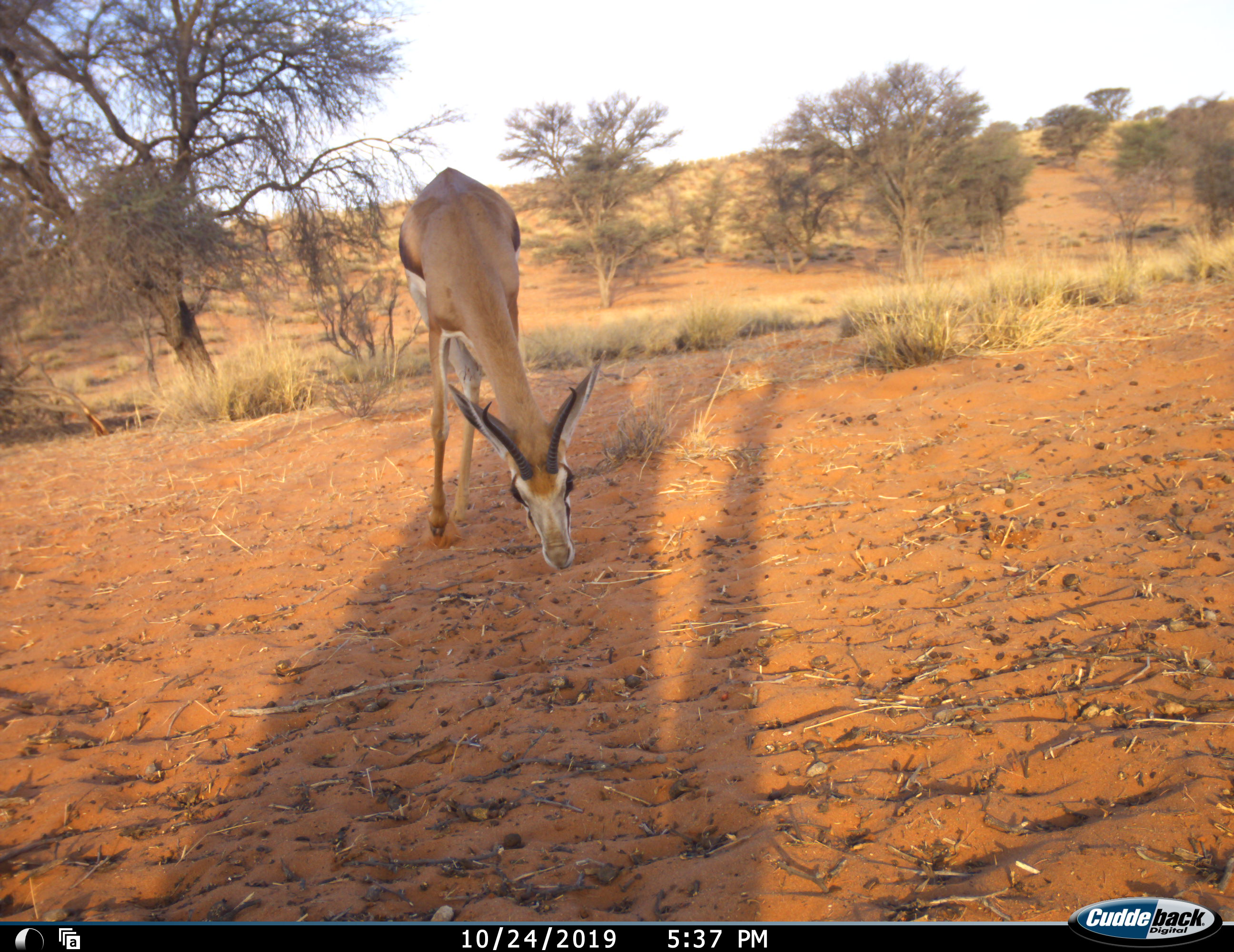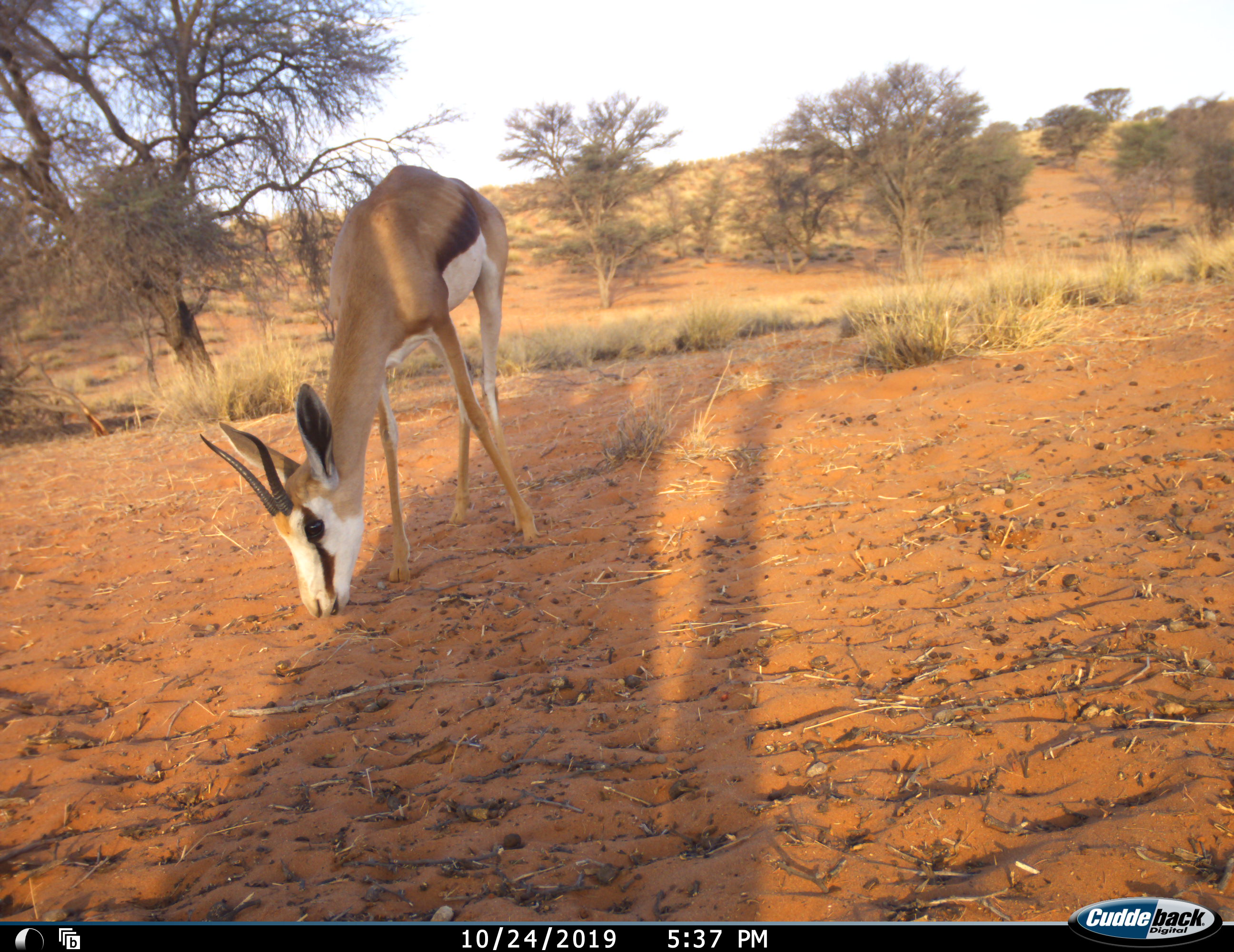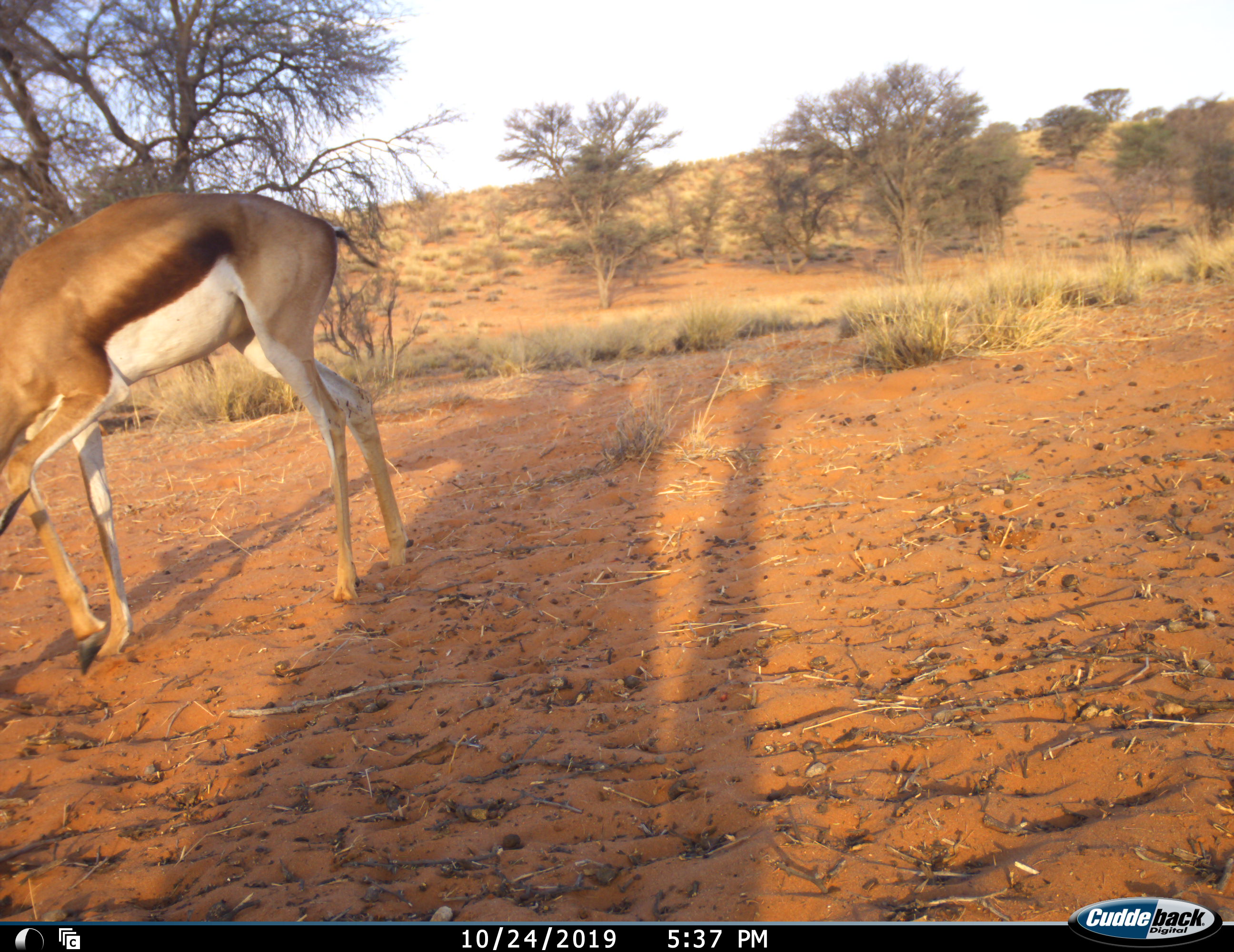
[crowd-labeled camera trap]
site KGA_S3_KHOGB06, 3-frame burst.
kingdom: Animalia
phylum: Chordata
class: Mammalia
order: Artiodactyla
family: Bovidae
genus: Antidorcas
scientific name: Antidorcas marsupialis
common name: springbok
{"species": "springbok (Antidorcas marsupialis)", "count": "1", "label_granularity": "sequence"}